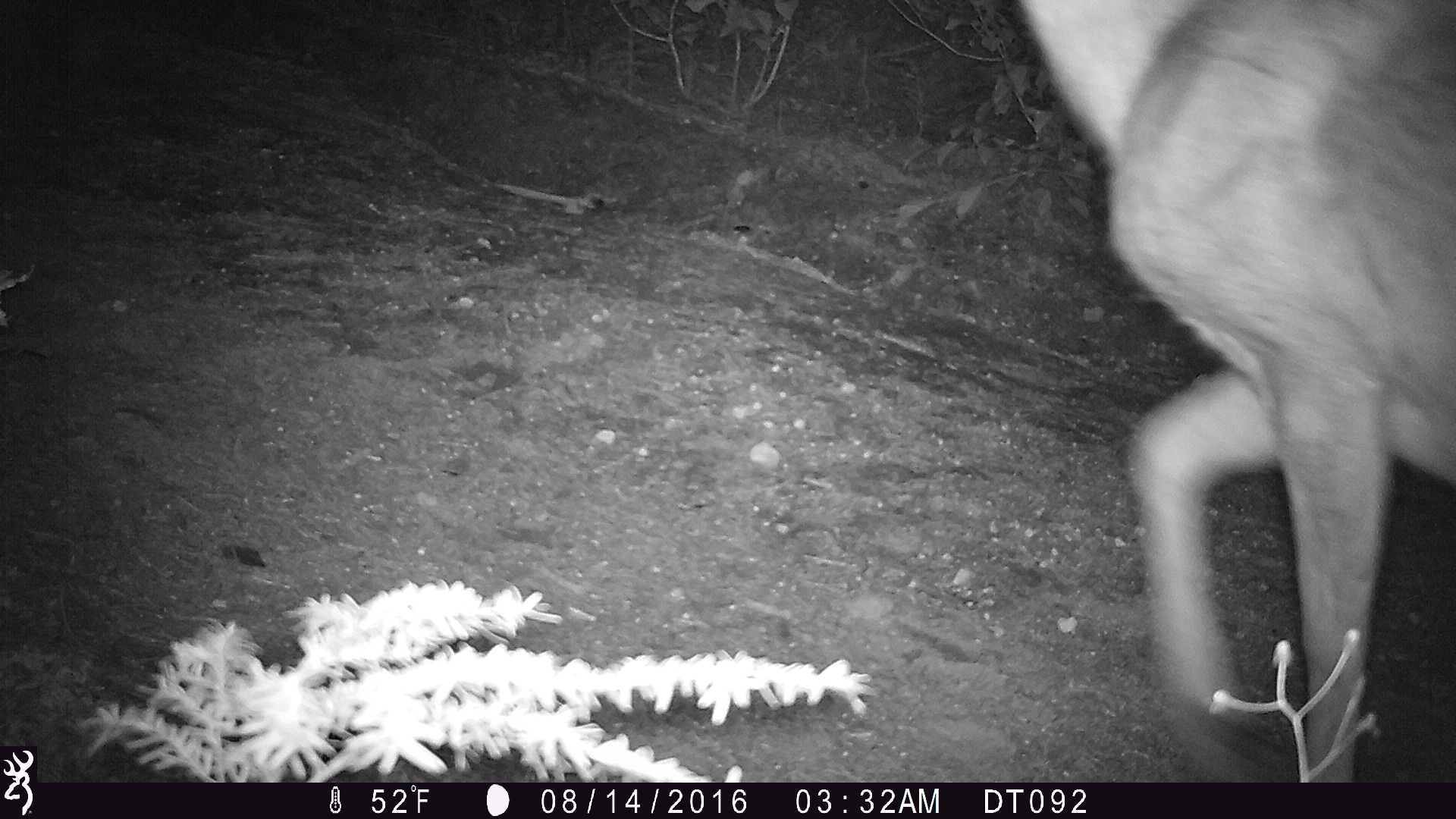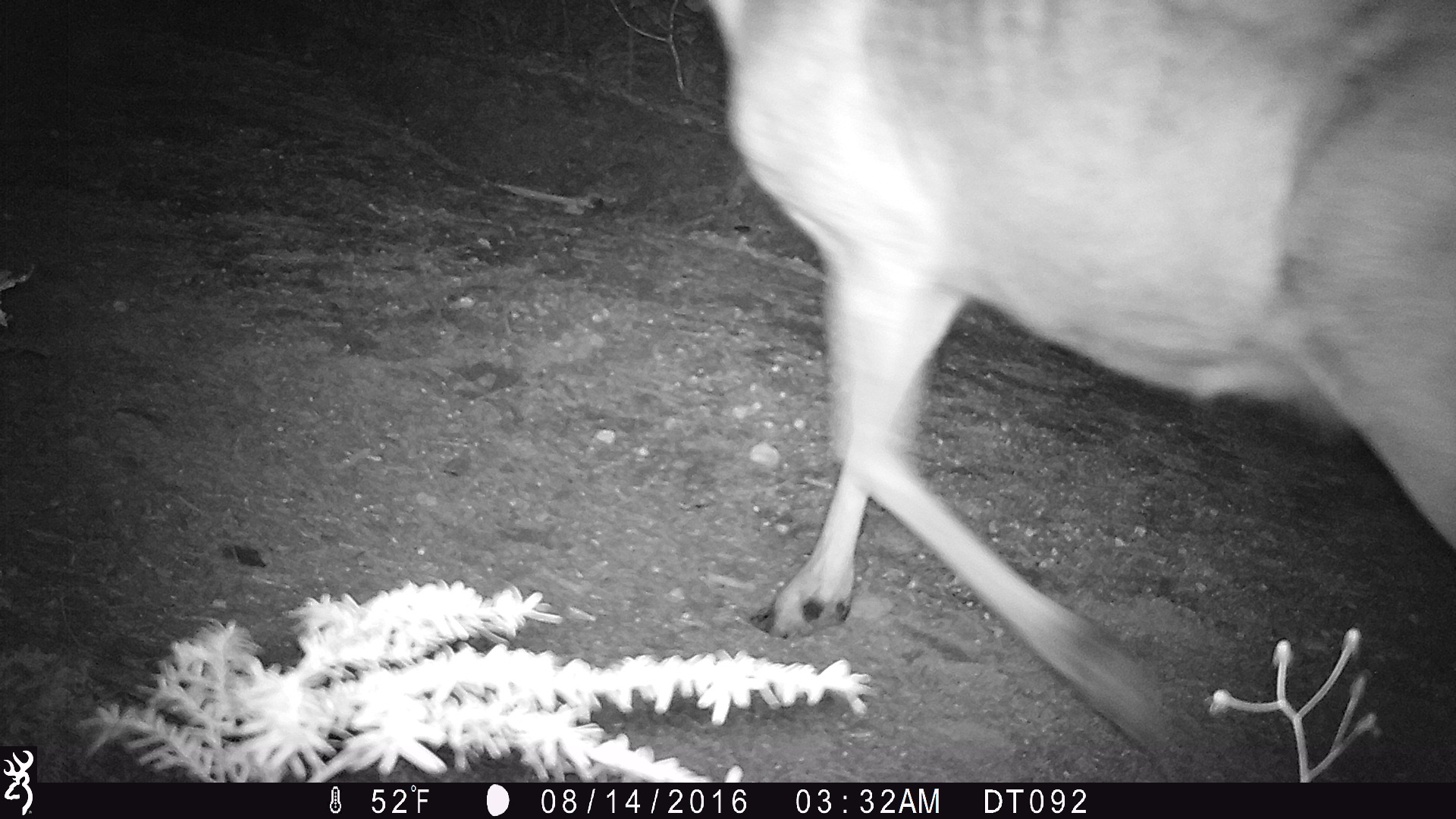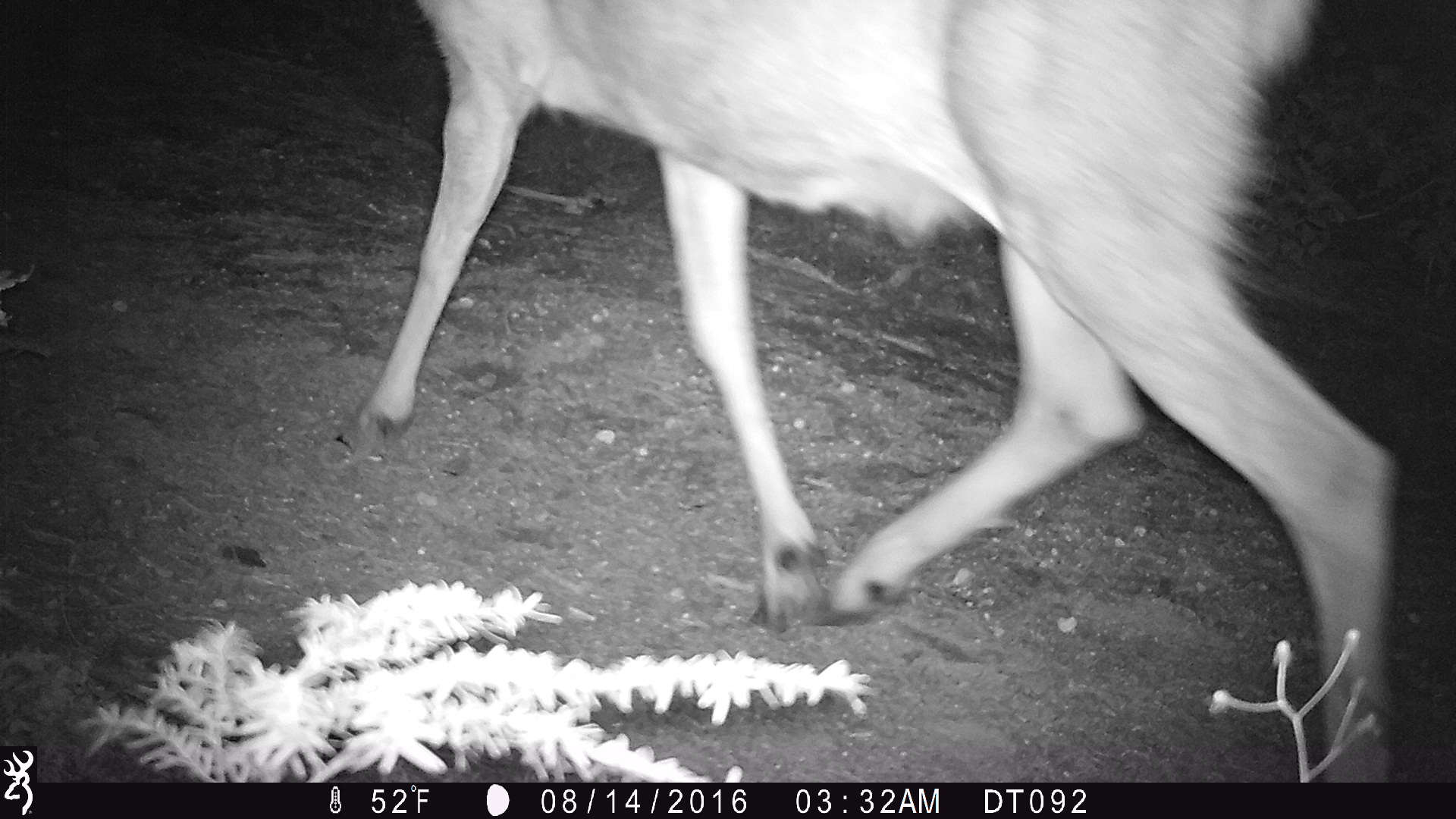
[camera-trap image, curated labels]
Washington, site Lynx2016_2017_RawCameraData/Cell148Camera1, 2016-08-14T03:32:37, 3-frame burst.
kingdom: Animalia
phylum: Chordata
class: Mammalia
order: Artiodactyla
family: Cervidae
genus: Odocoileus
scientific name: Odocoileus hemionus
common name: mule deer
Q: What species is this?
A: Odocoileus hemionus (mule deer).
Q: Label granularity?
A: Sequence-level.